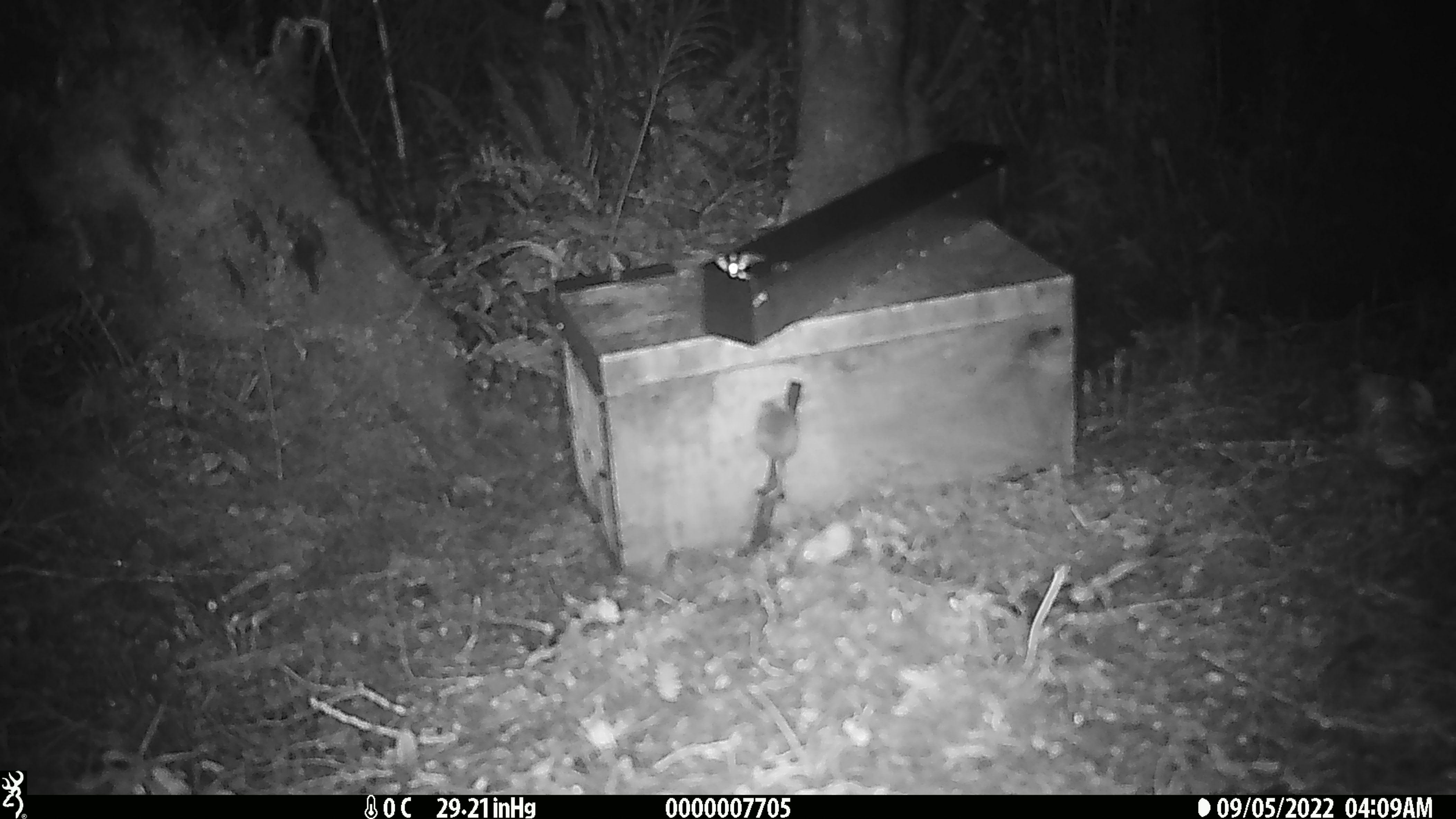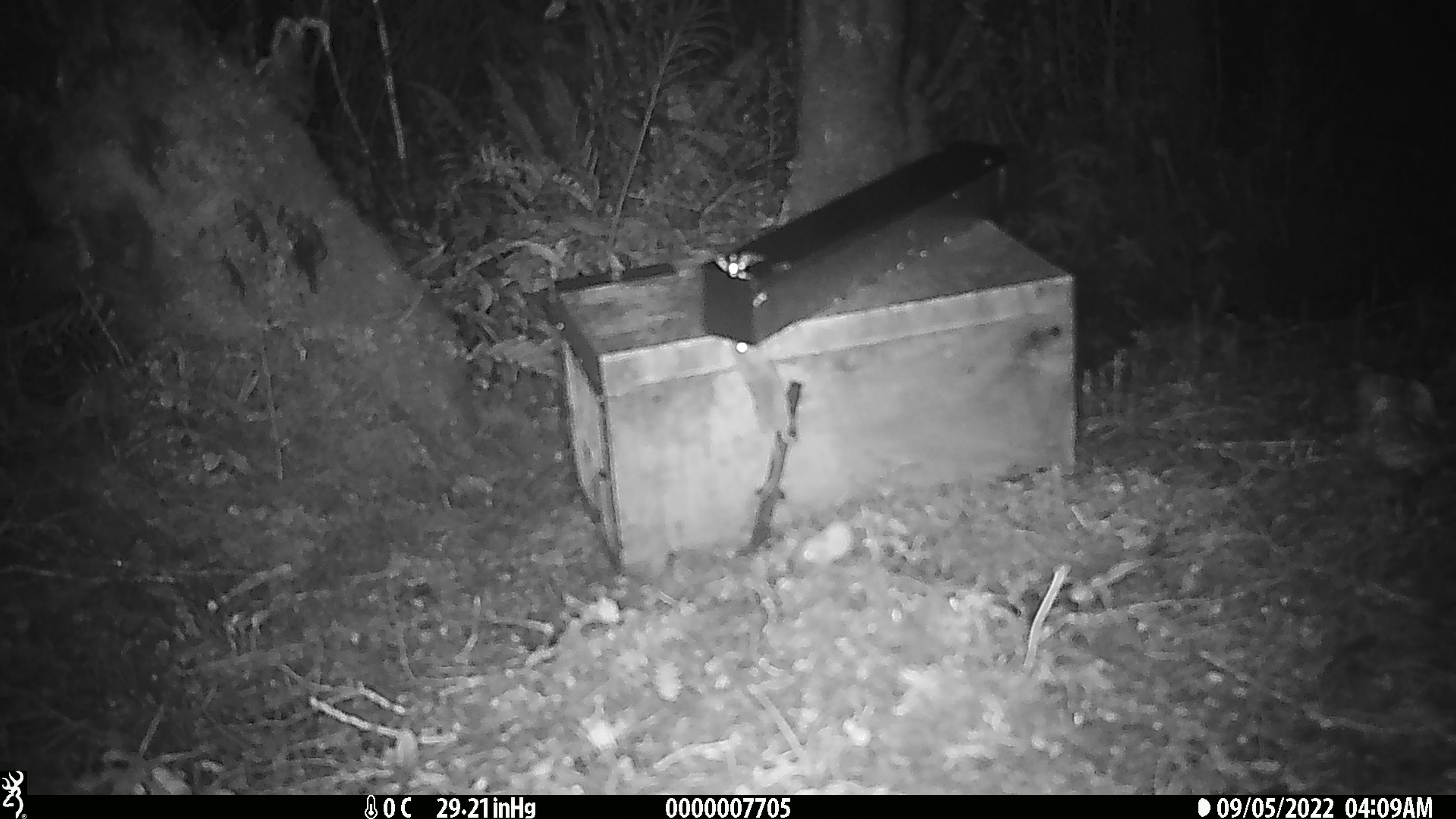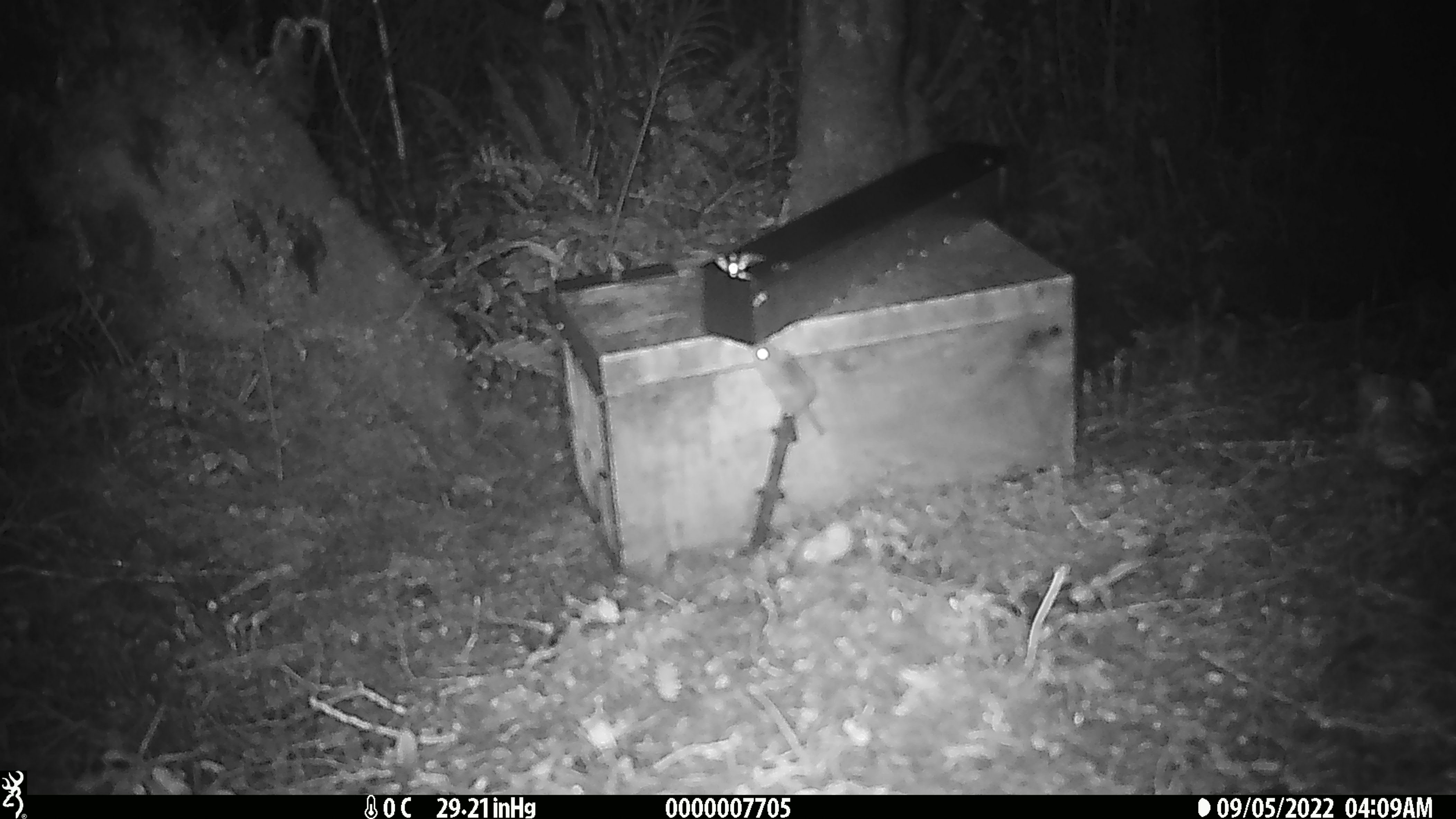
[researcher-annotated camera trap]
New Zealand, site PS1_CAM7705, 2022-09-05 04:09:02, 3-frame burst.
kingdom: Animalia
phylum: Chordata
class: Mammalia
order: Rodentia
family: Muridae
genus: Mus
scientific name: Mus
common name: mouse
Mouse (Mus).